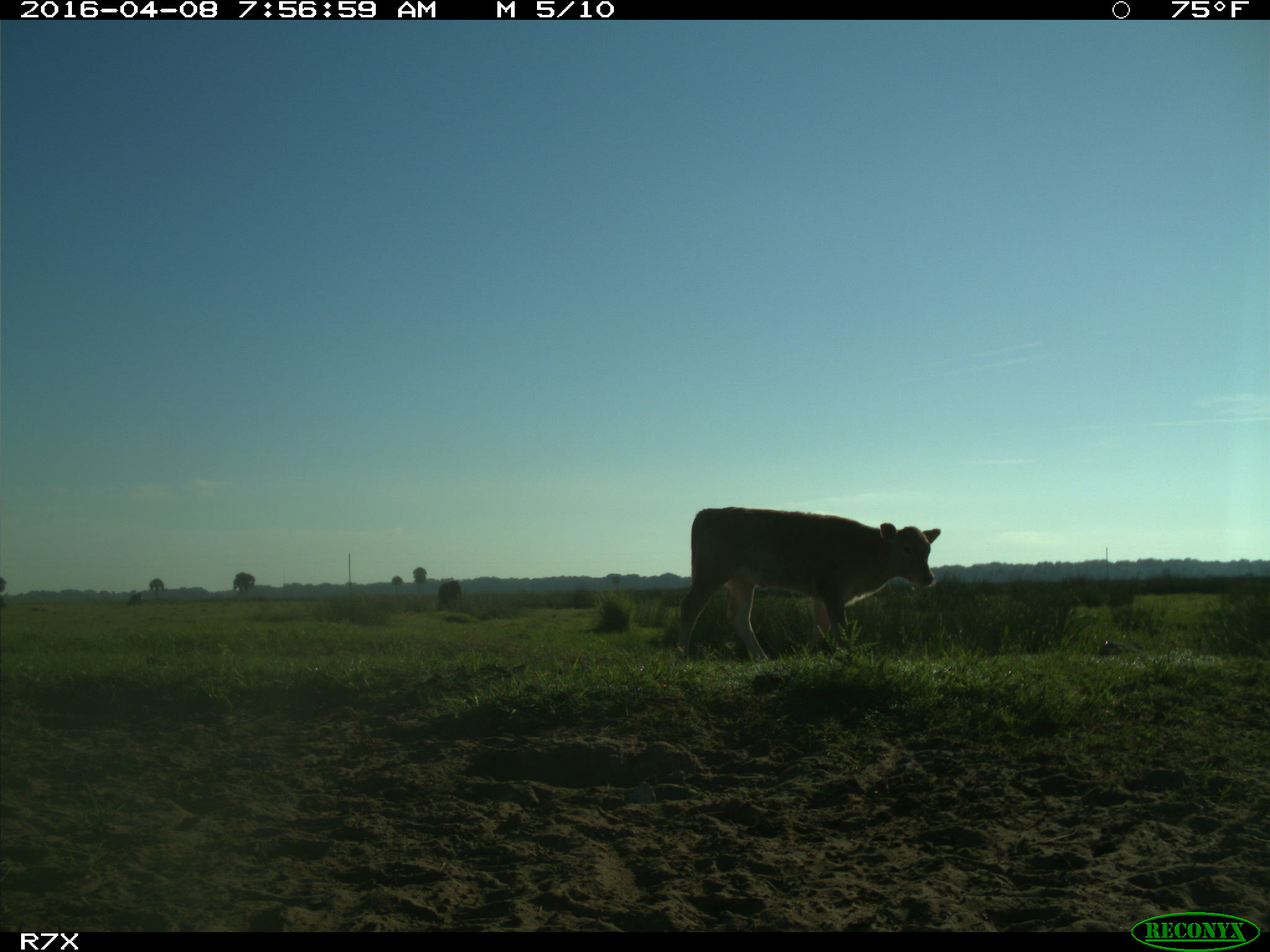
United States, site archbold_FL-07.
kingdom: Animalia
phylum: Chordata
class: Mammalia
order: Artiodactyla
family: Bovidae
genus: Bos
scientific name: Bos taurus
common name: domestic cow